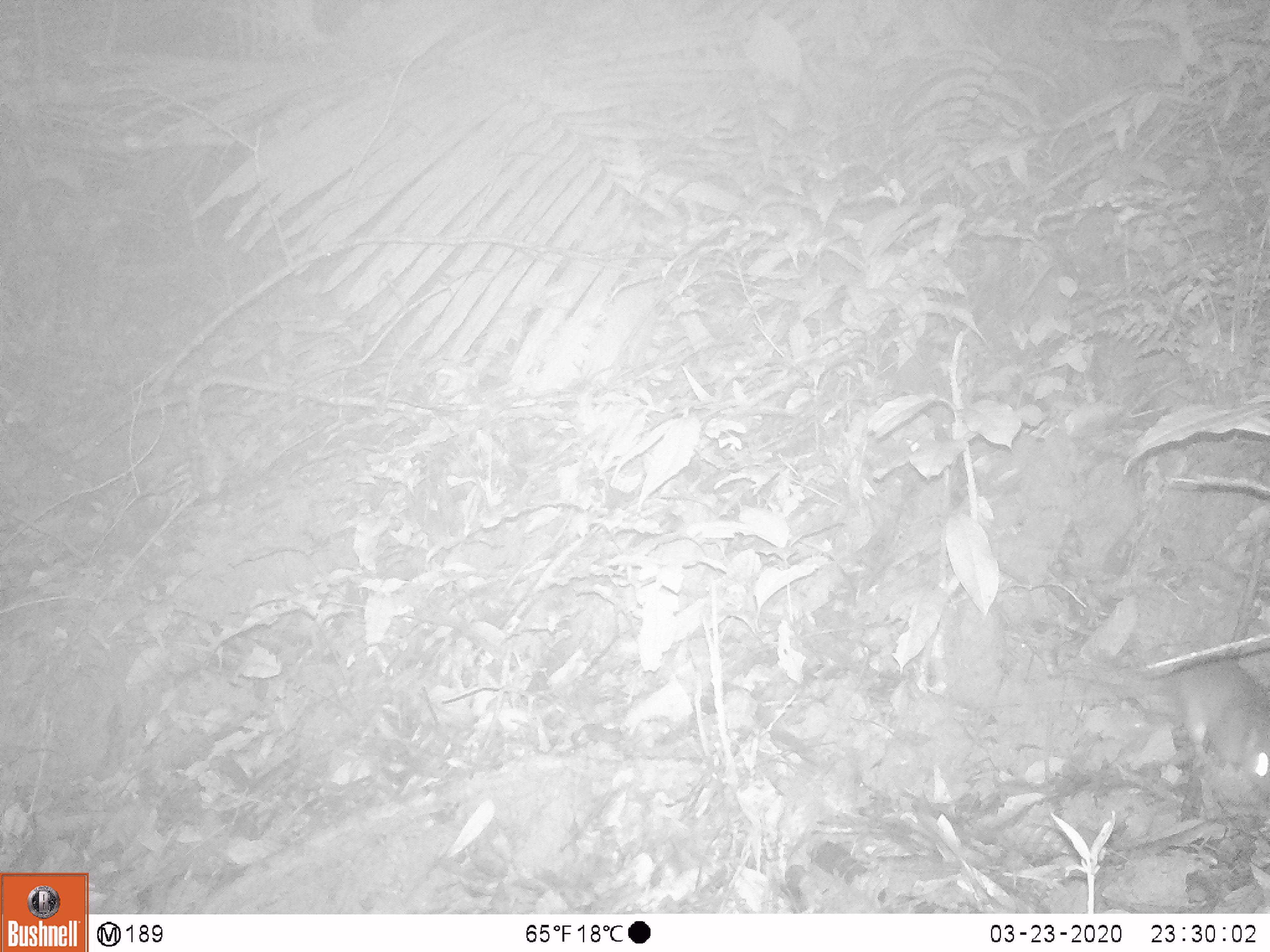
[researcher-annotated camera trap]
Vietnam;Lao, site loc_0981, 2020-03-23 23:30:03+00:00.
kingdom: Animalia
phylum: Chordata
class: Mammalia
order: Rodentia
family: Muridae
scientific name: Muridae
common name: old-world mice and rats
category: unidentified murid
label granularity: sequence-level